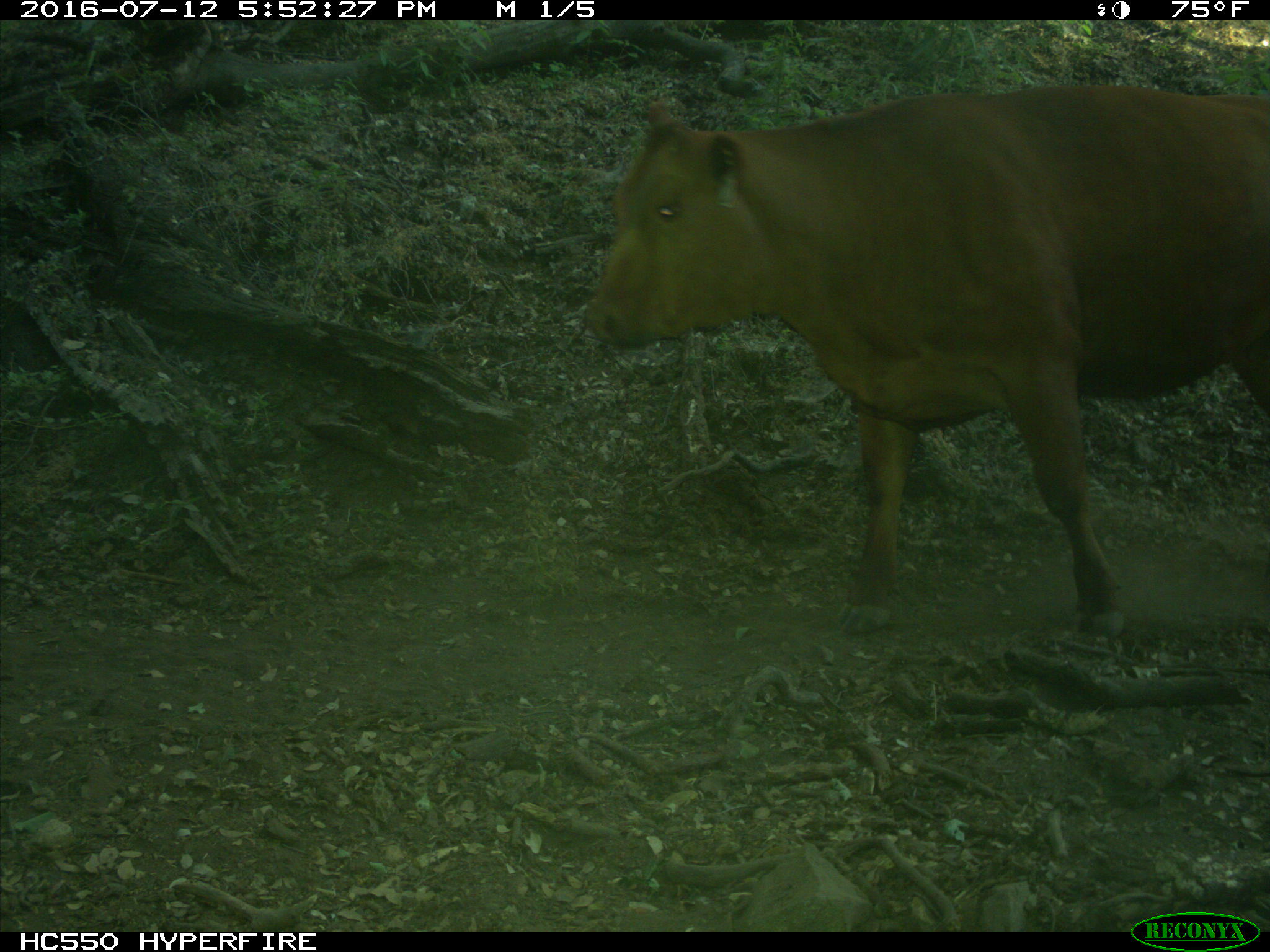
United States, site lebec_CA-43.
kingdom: Animalia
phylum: Chordata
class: Mammalia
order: Artiodactyla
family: Bovidae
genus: Bos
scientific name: Bos taurus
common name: domestic cow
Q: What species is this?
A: Bos taurus (domestic cow).